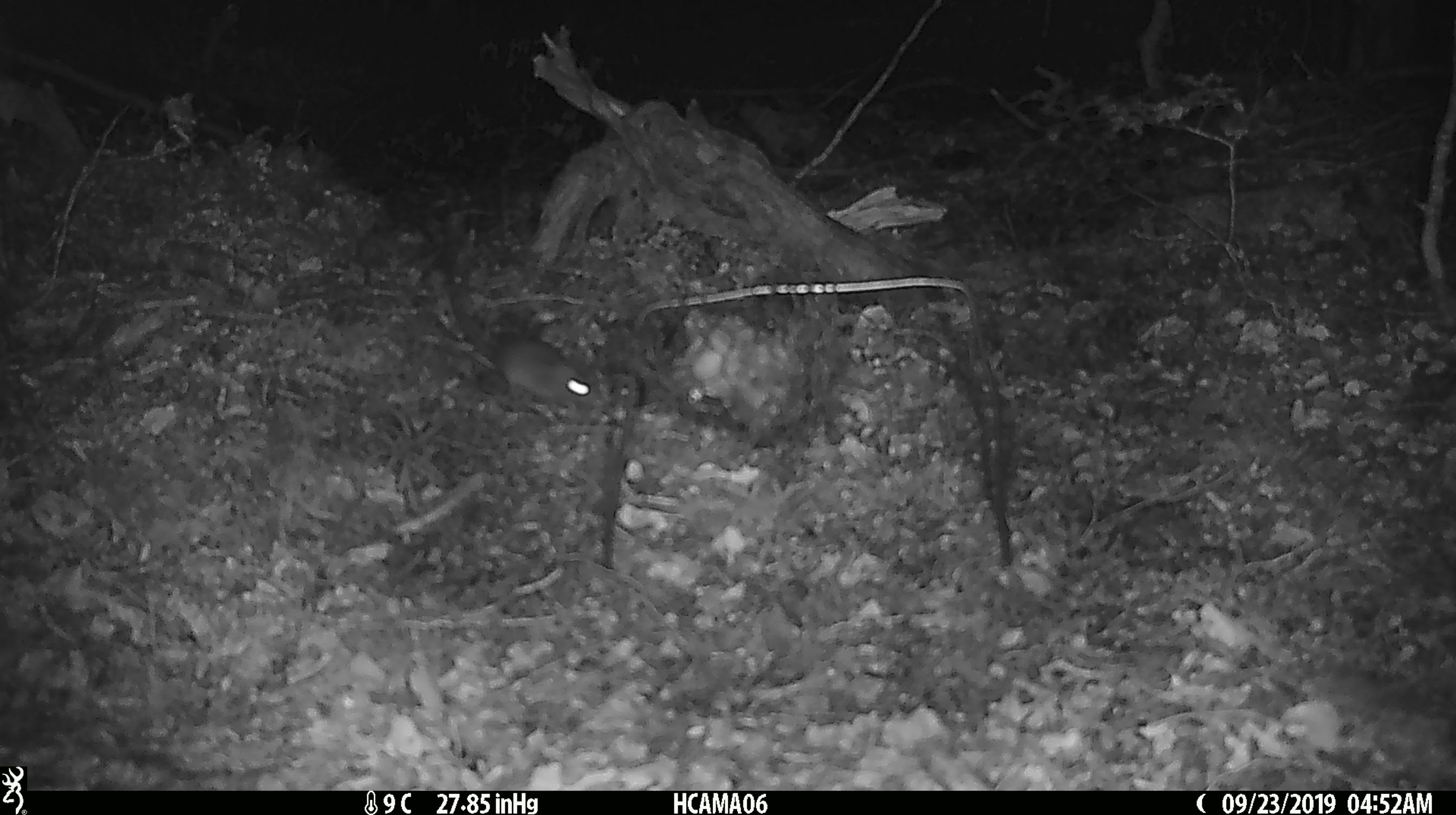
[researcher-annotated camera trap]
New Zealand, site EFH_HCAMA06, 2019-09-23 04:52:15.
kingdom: Animalia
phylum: Chordata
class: Mammalia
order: Rodentia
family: Muridae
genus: Mus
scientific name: Mus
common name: mouse